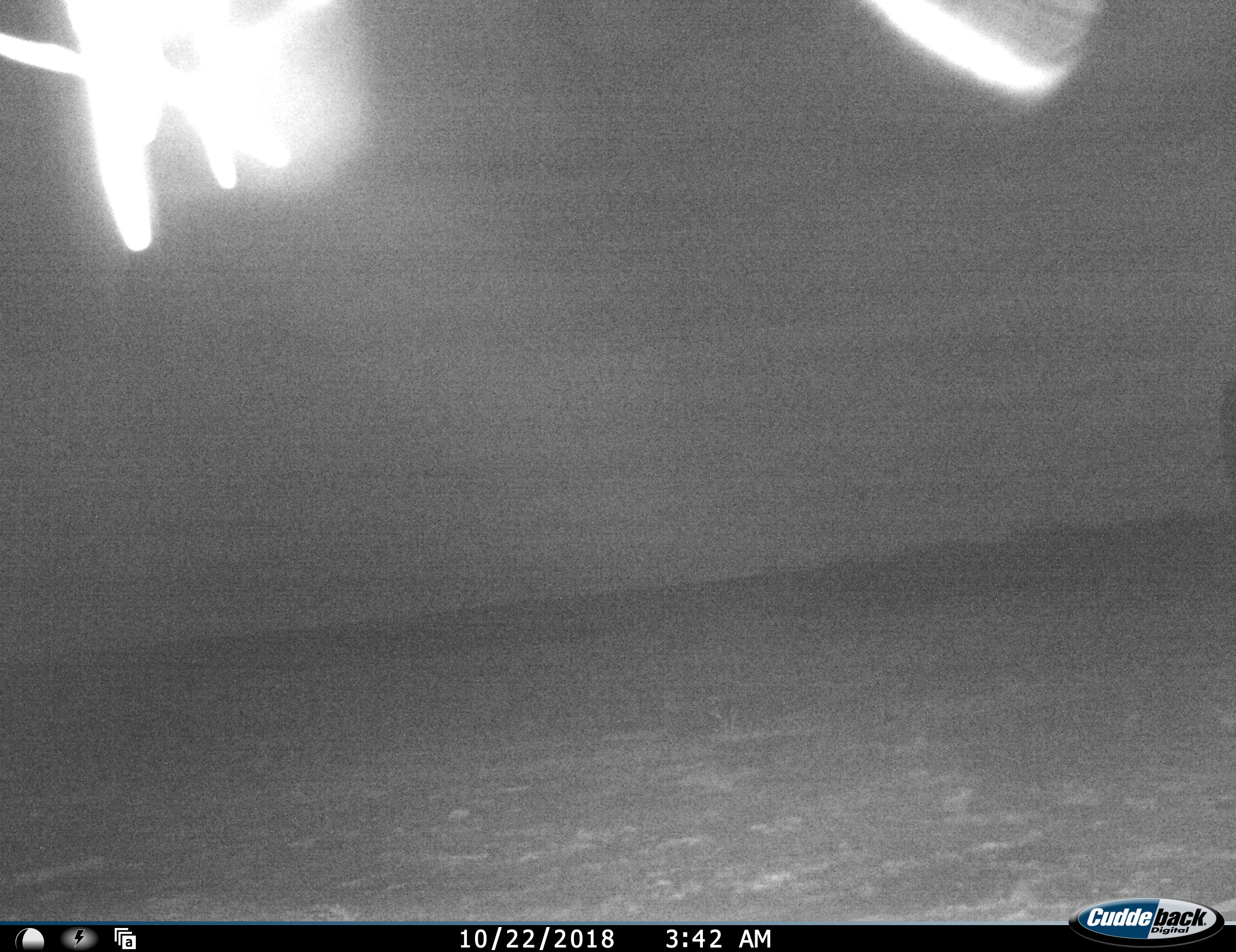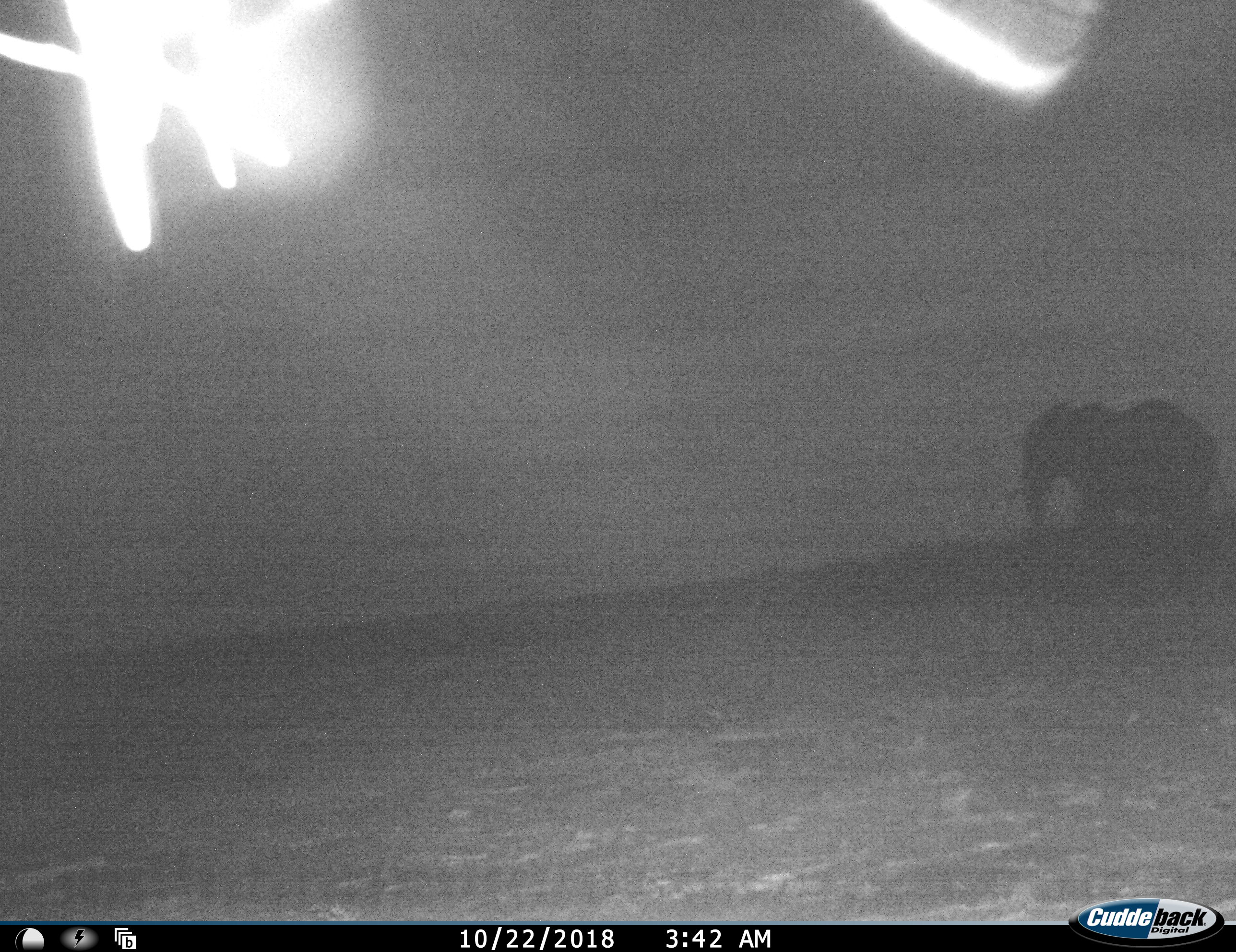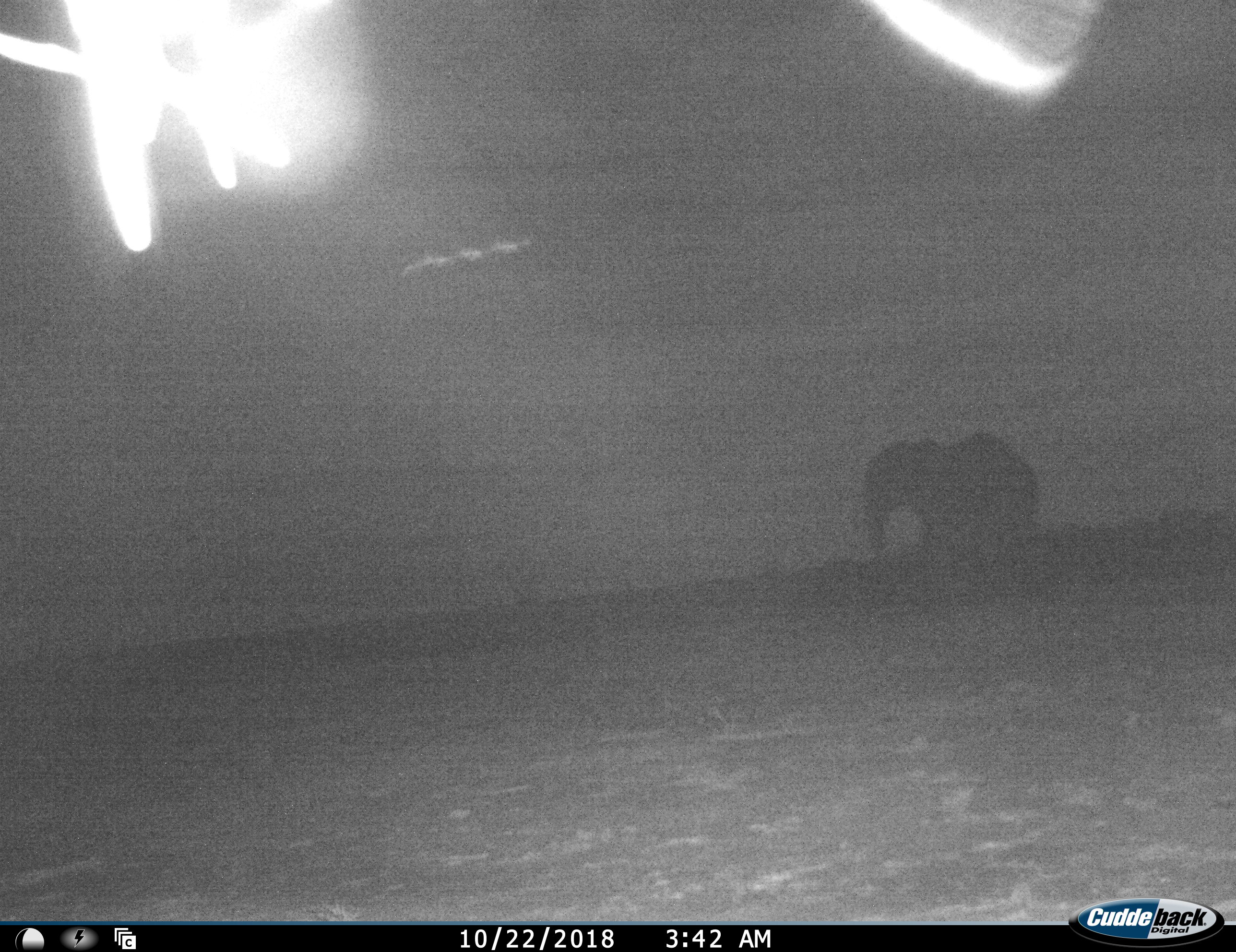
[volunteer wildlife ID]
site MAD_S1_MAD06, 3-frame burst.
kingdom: Animalia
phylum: Chordata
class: Mammalia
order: Proboscidea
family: Elephantidae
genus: Loxodonta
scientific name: Loxodonta africana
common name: african bush elephant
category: elephant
Elephant (african bush elephant) (Loxodonta africana), count 1. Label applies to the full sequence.